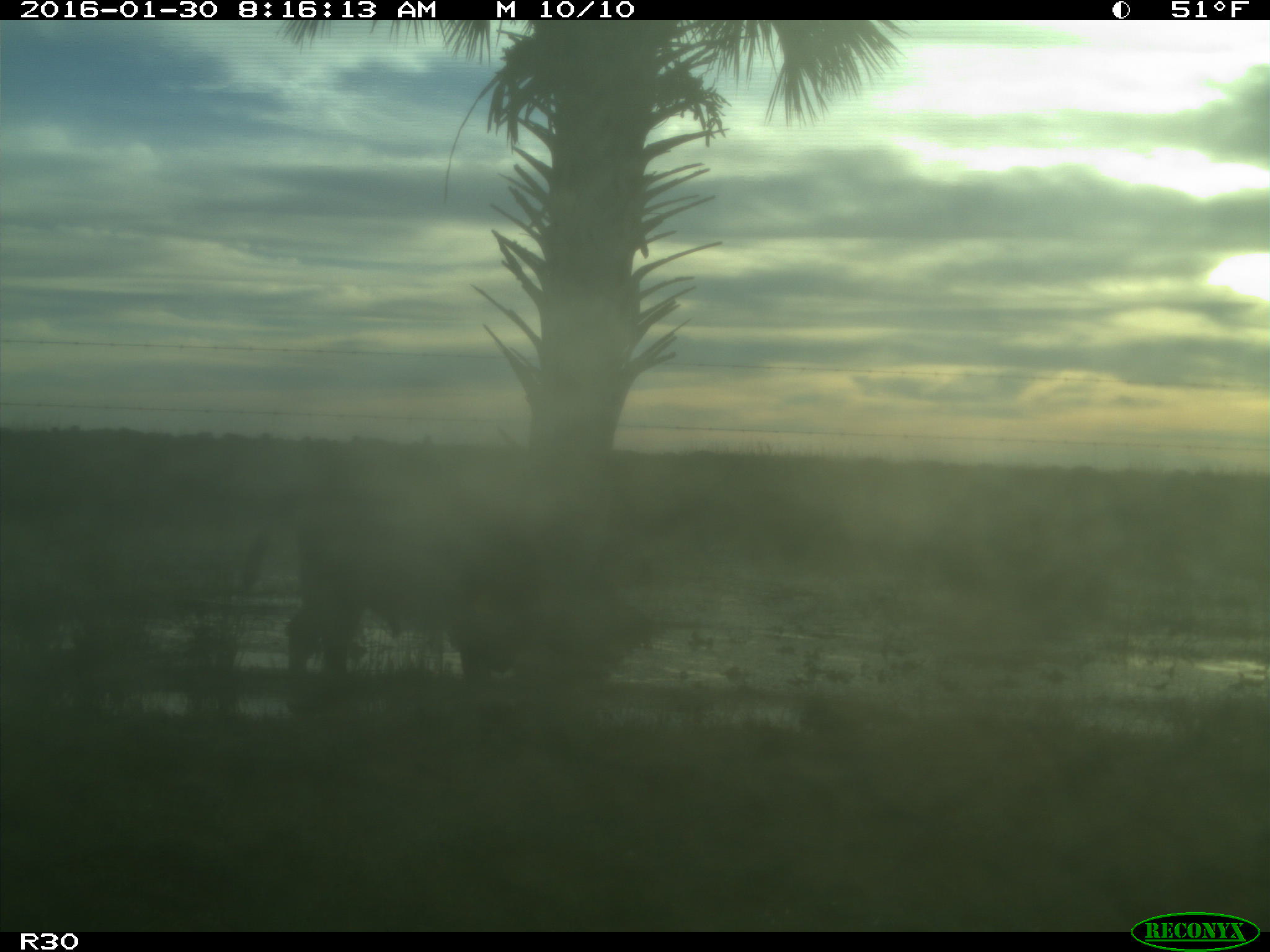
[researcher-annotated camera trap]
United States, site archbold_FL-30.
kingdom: Animalia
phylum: Chordata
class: Mammalia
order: Artiodactyla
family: Bovidae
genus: Bos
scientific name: Bos taurus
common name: domestic cow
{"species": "Bos taurus (domestic cow)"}